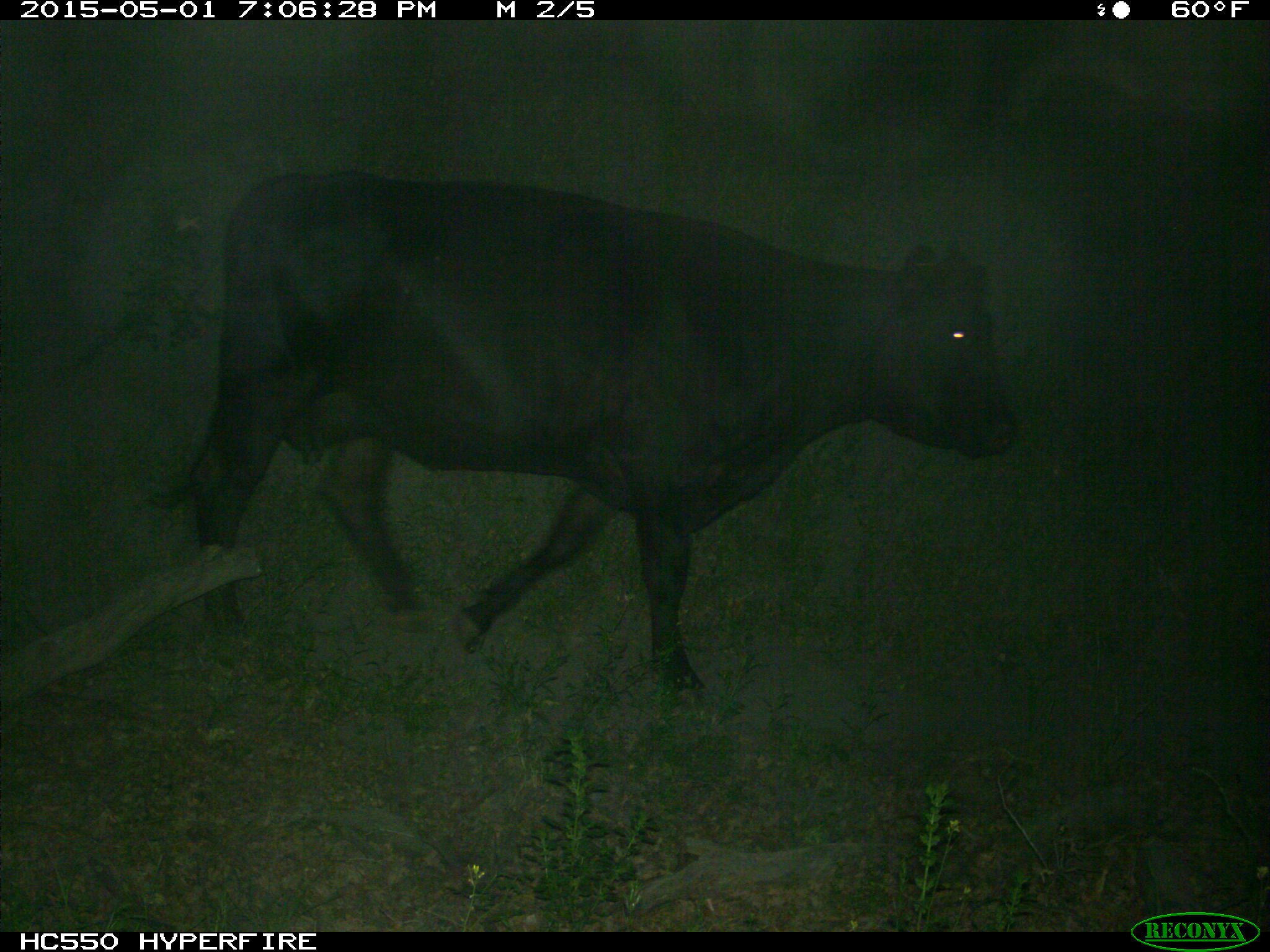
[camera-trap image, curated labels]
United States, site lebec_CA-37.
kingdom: Animalia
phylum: Chordata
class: Mammalia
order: Artiodactyla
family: Bovidae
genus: Bos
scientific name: Bos taurus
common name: domestic cow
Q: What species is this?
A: Bos taurus (domestic cow).